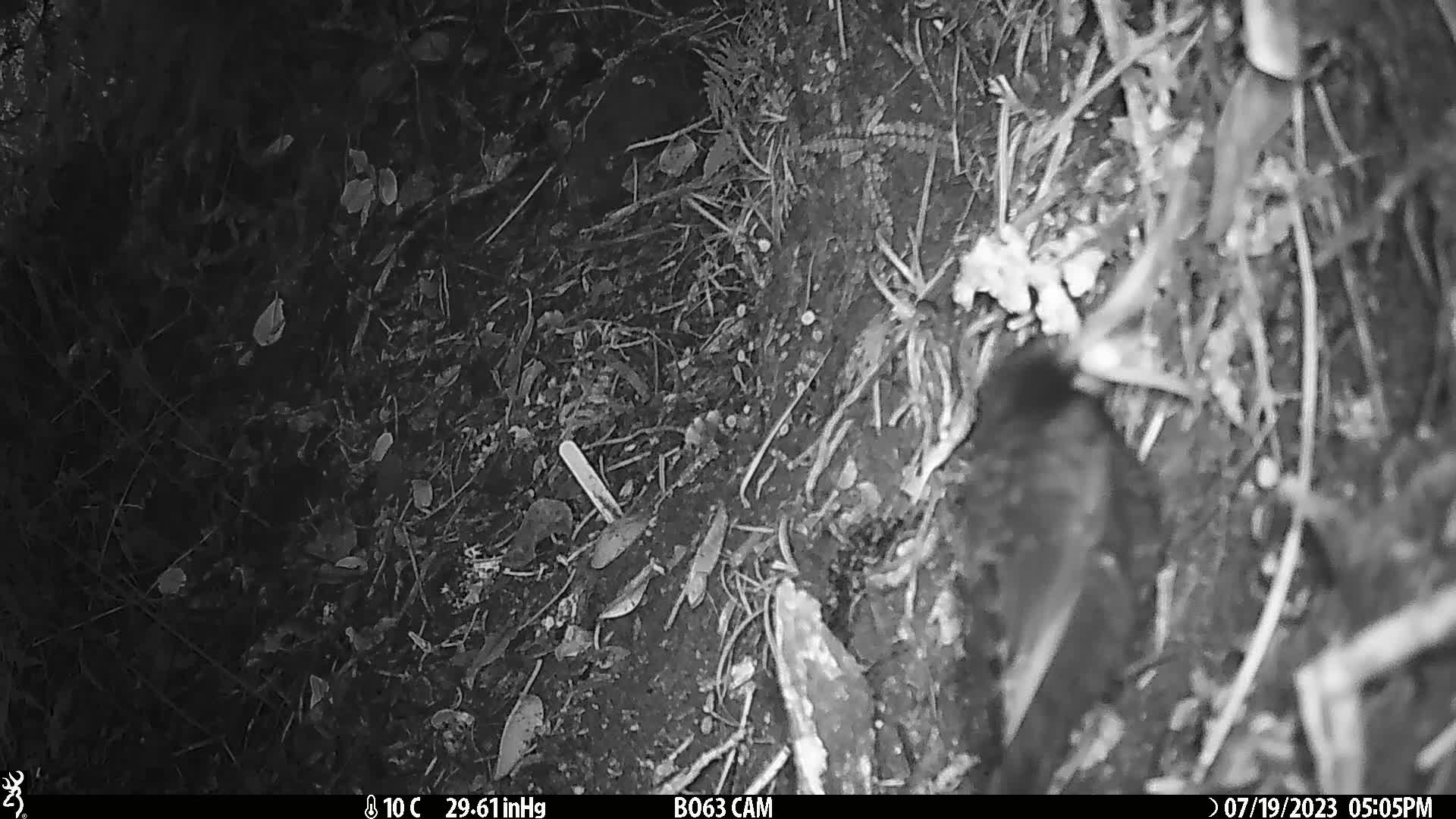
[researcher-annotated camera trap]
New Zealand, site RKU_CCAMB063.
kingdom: Animalia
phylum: Chordata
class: Aves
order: Passeriformes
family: Turdidae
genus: Turdus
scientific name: Turdus merula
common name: eurasian blackbird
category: blackbird